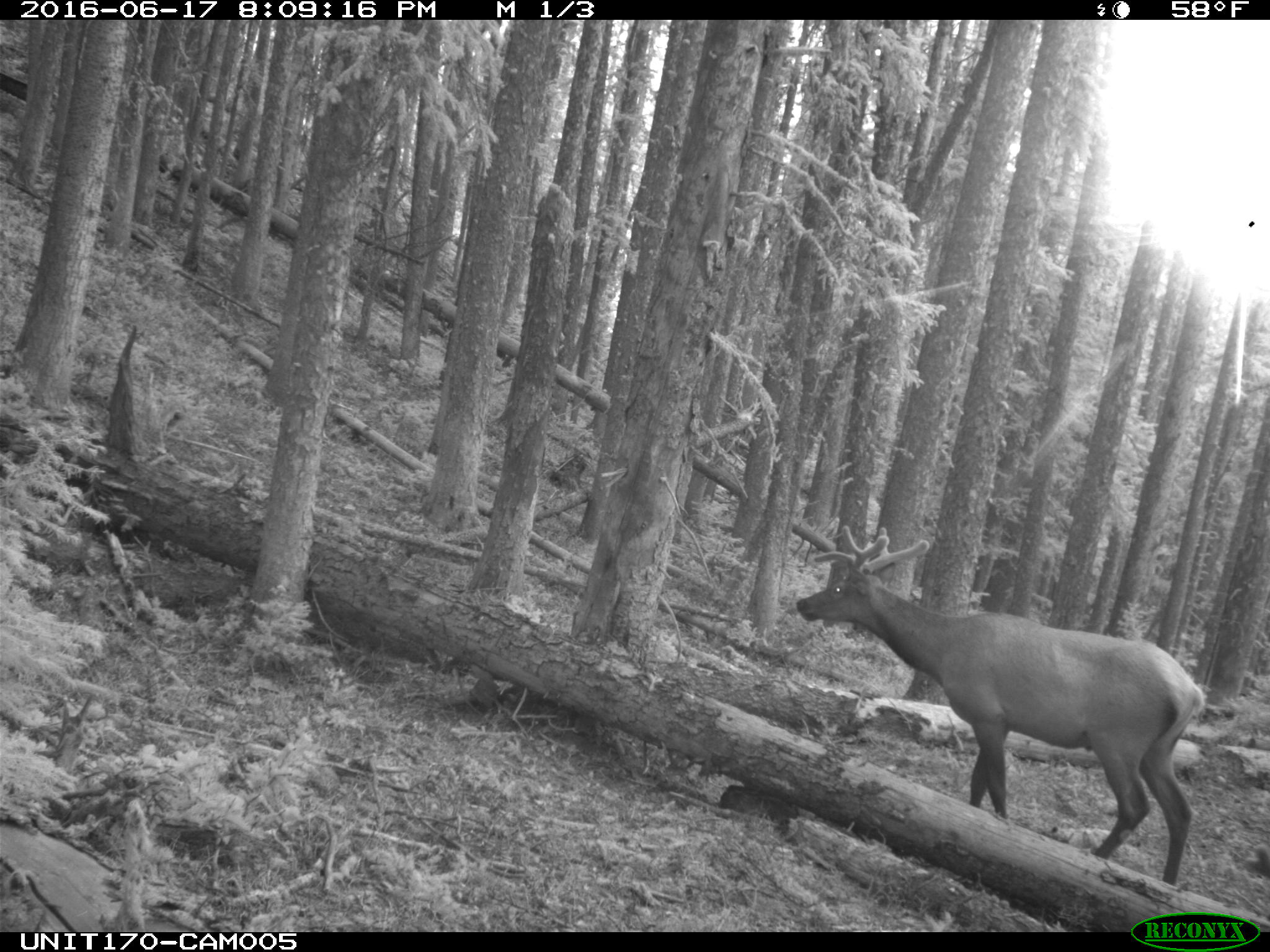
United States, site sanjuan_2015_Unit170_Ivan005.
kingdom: Animalia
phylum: Chordata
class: Mammalia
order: Artiodactyla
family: Cervidae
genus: Cervus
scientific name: Cervus elaphus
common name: red deer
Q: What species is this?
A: Cervus elaphus (red deer).